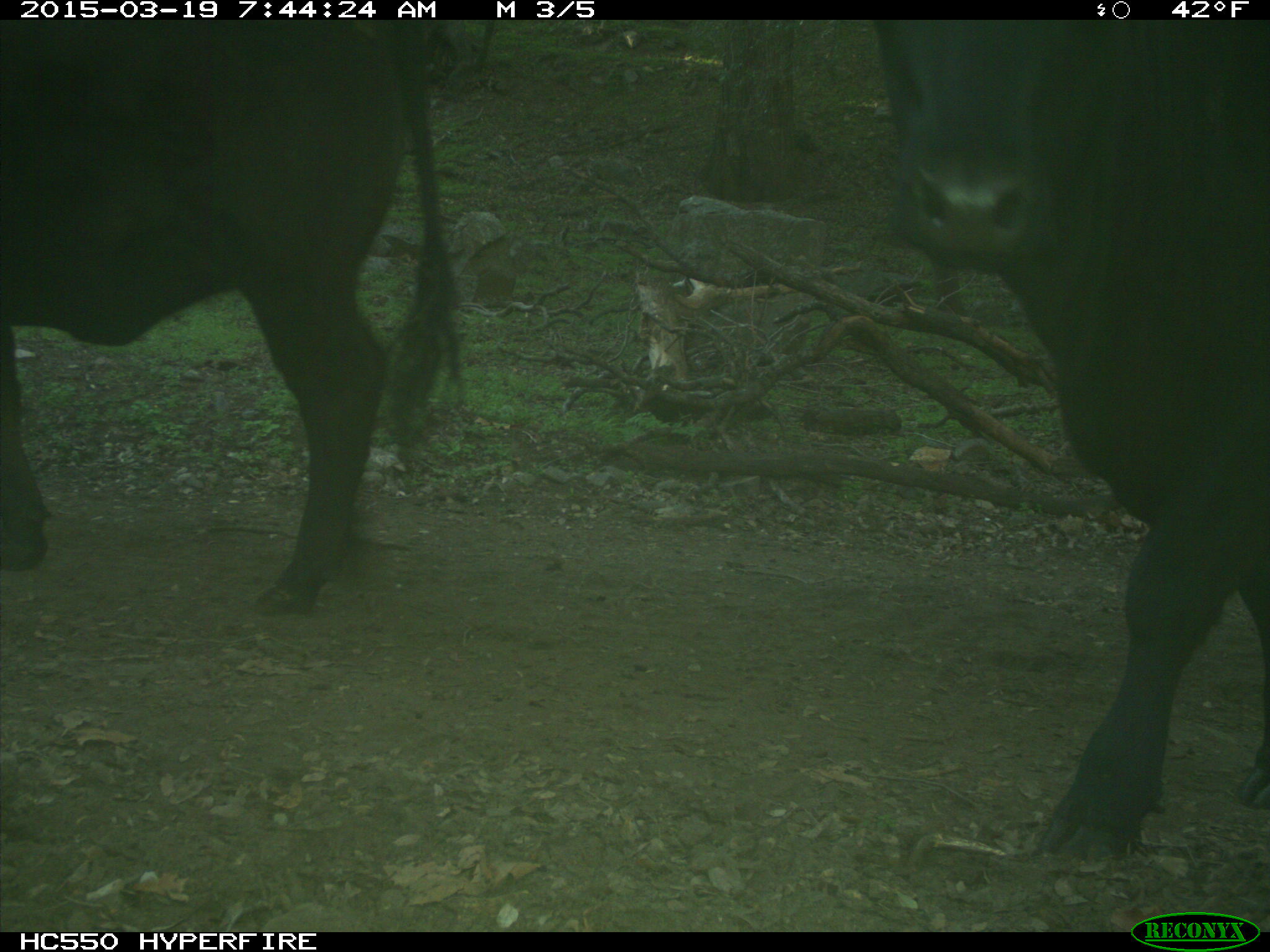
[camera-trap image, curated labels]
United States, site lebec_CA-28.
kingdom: Animalia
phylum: Chordata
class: Mammalia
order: Artiodactyla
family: Bovidae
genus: Bos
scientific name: Bos taurus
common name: domestic cow